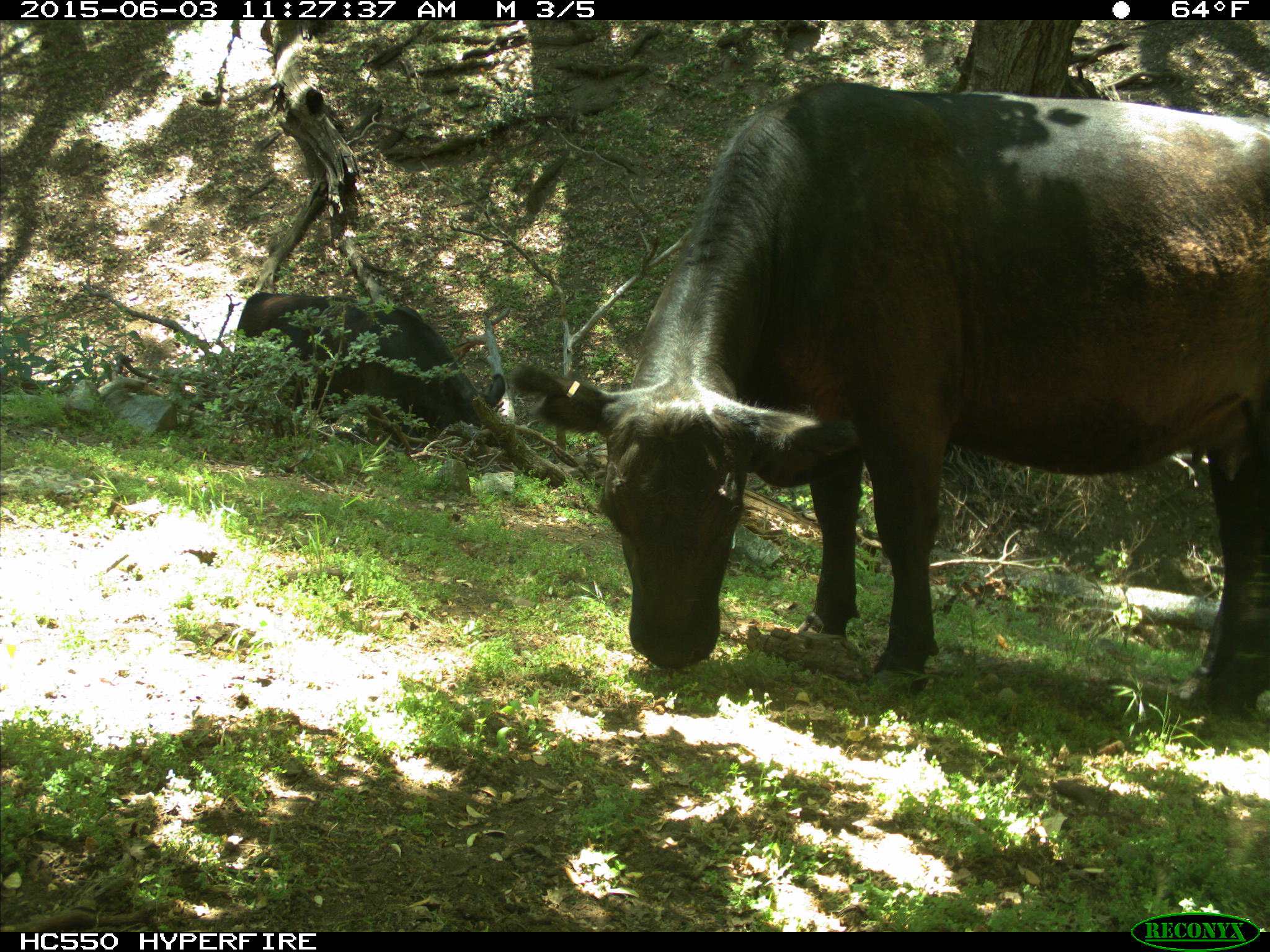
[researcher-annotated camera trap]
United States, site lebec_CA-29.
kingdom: Animalia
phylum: Chordata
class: Mammalia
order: Artiodactyla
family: Bovidae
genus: Bos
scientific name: Bos taurus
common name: domestic cow